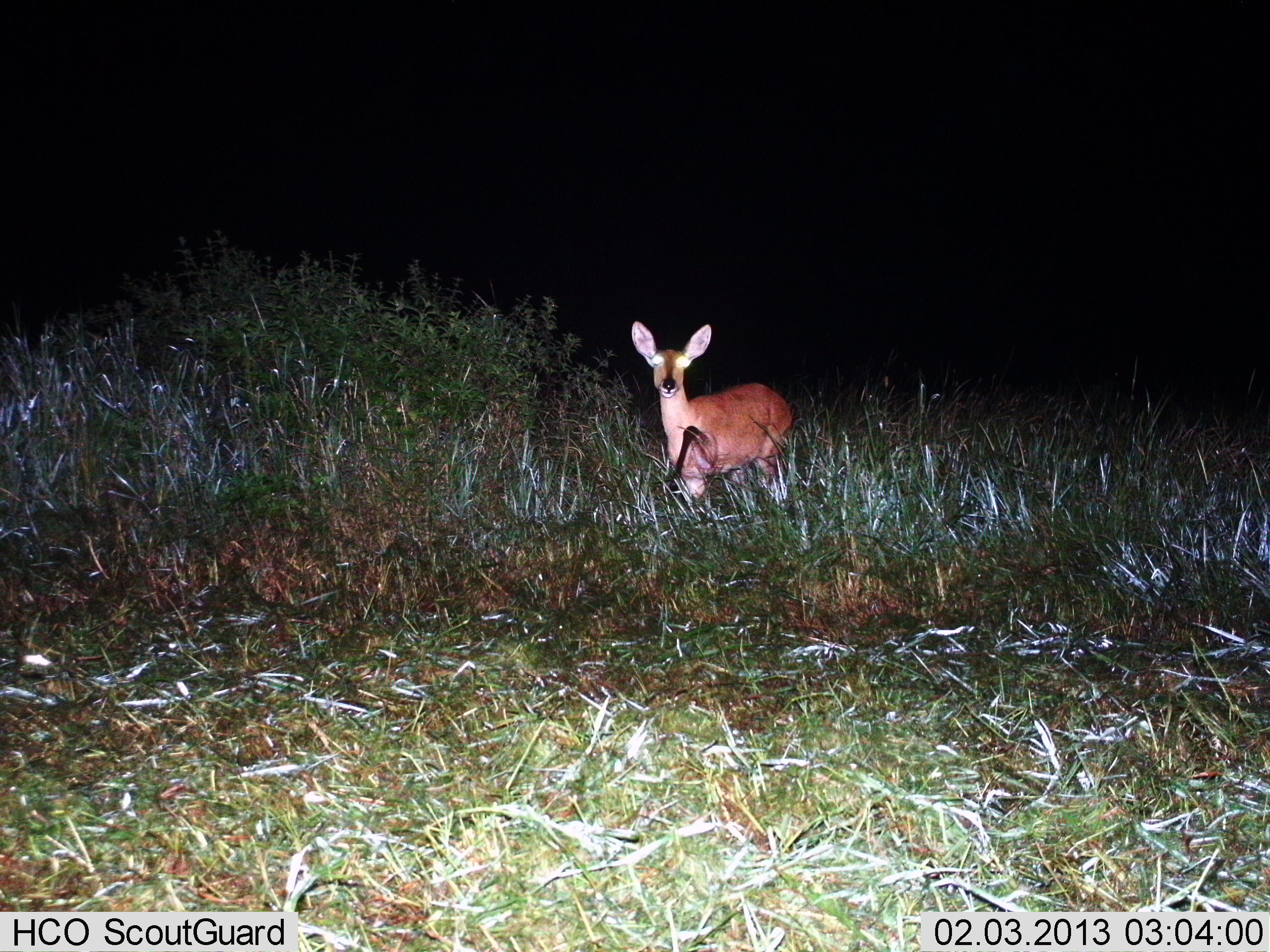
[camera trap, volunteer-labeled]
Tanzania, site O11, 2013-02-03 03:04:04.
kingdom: Animalia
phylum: Chordata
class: Mammalia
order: Artiodactyla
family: Bovidae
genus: Redunca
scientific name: Redunca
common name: reedbuck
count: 1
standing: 100%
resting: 0%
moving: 0%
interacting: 0%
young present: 4%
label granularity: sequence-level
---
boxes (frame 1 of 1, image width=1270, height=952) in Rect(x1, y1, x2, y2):
animal: Rect(630, 319, 794, 509)